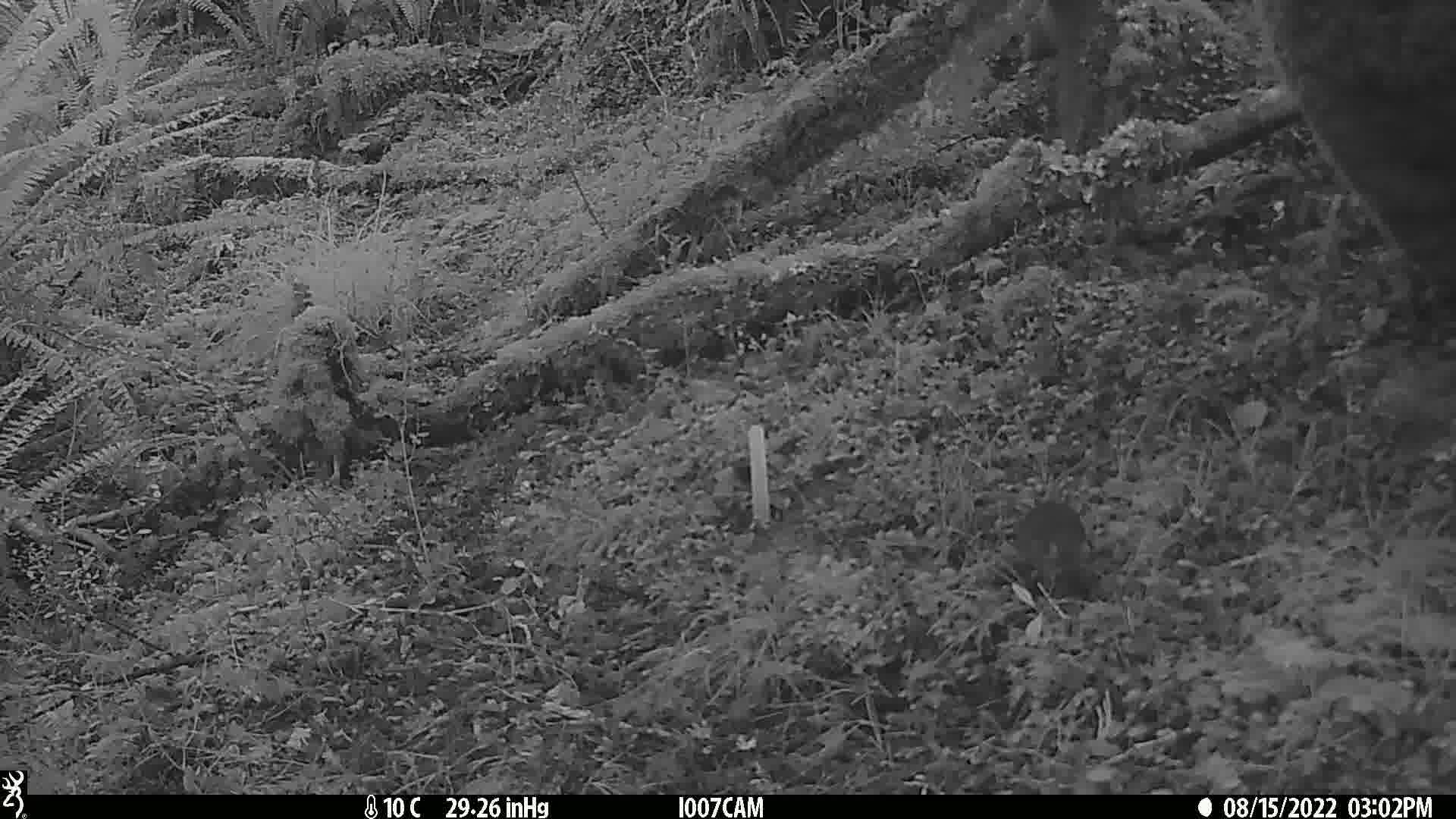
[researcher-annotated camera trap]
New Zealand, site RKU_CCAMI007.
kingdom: Animalia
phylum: Chordata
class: Mammalia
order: Rodentia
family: Muridae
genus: Rattus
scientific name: Rattus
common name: rat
Rat (Rattus).